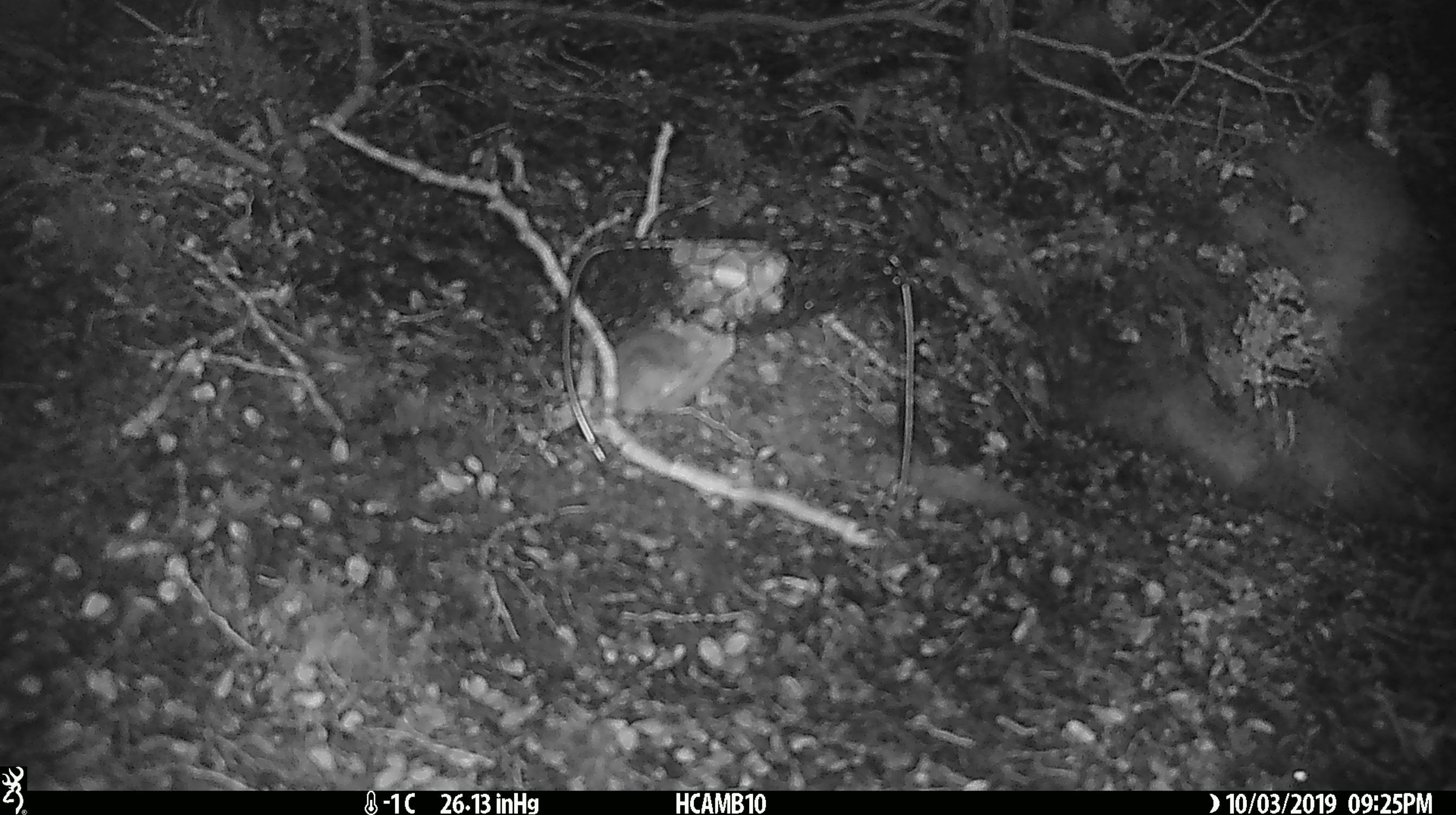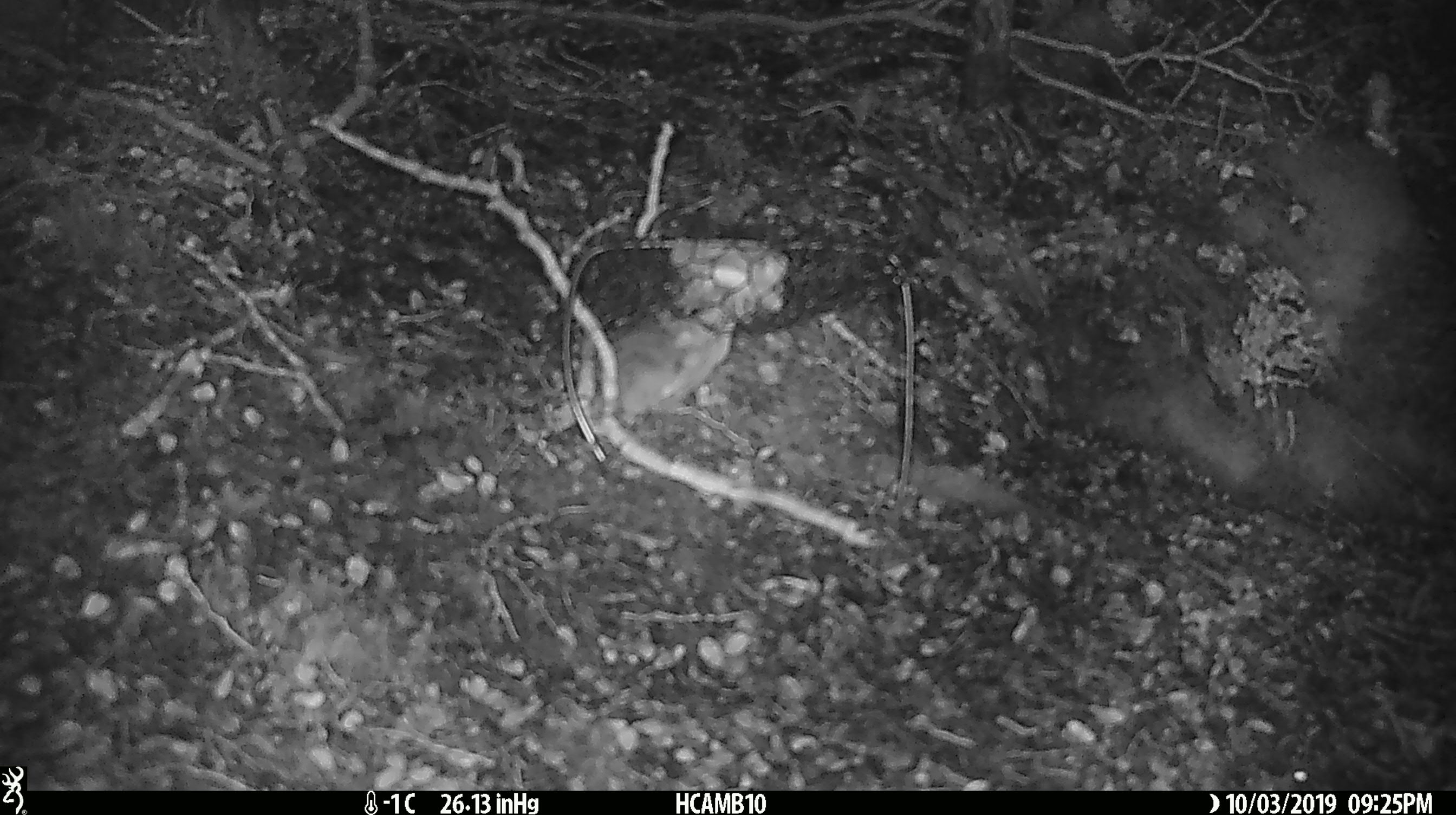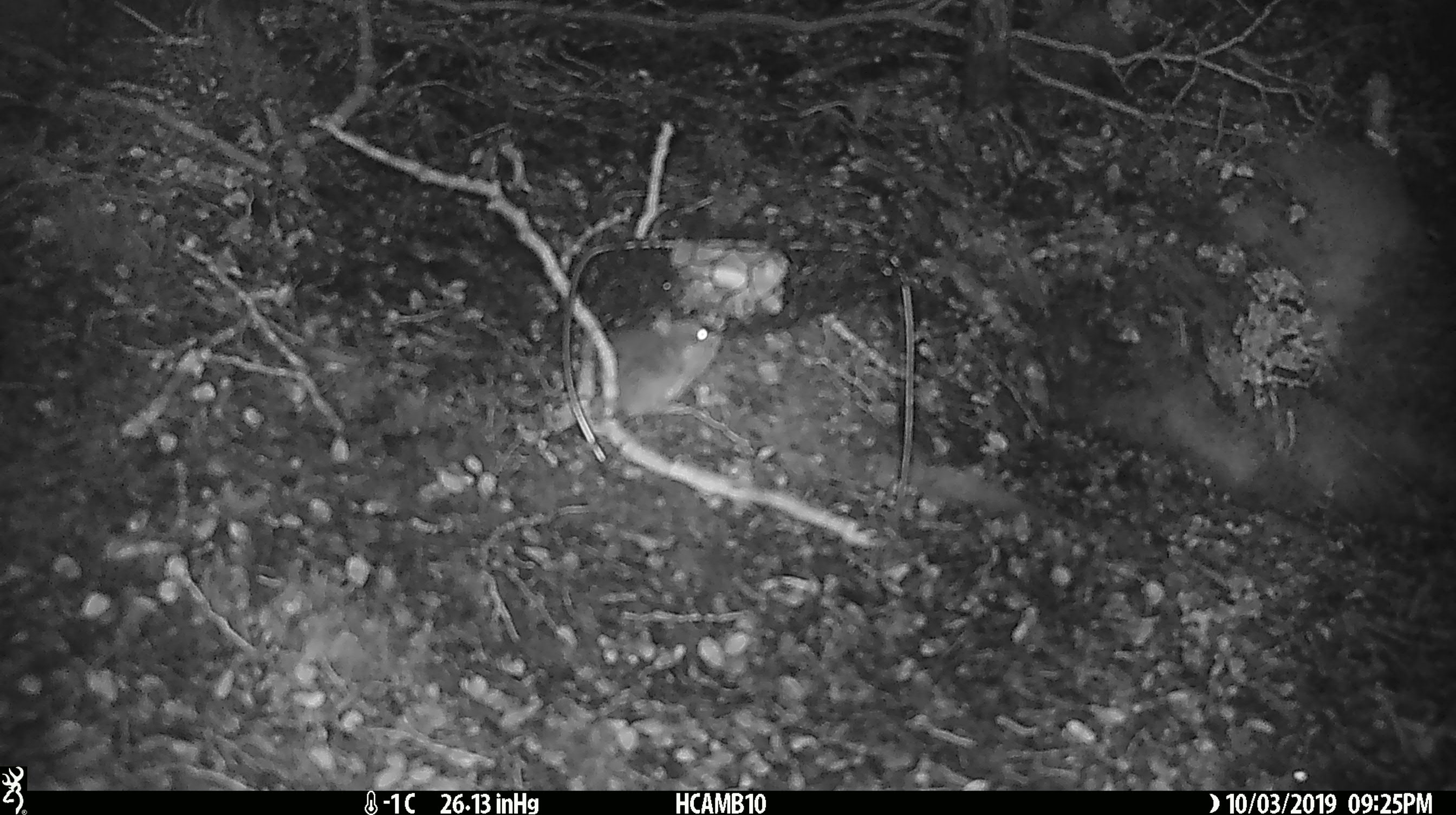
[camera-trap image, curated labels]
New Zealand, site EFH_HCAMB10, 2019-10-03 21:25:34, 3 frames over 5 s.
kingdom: Animalia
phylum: Chordata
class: Mammalia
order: Rodentia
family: Muridae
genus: Mus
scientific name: Mus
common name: mouse